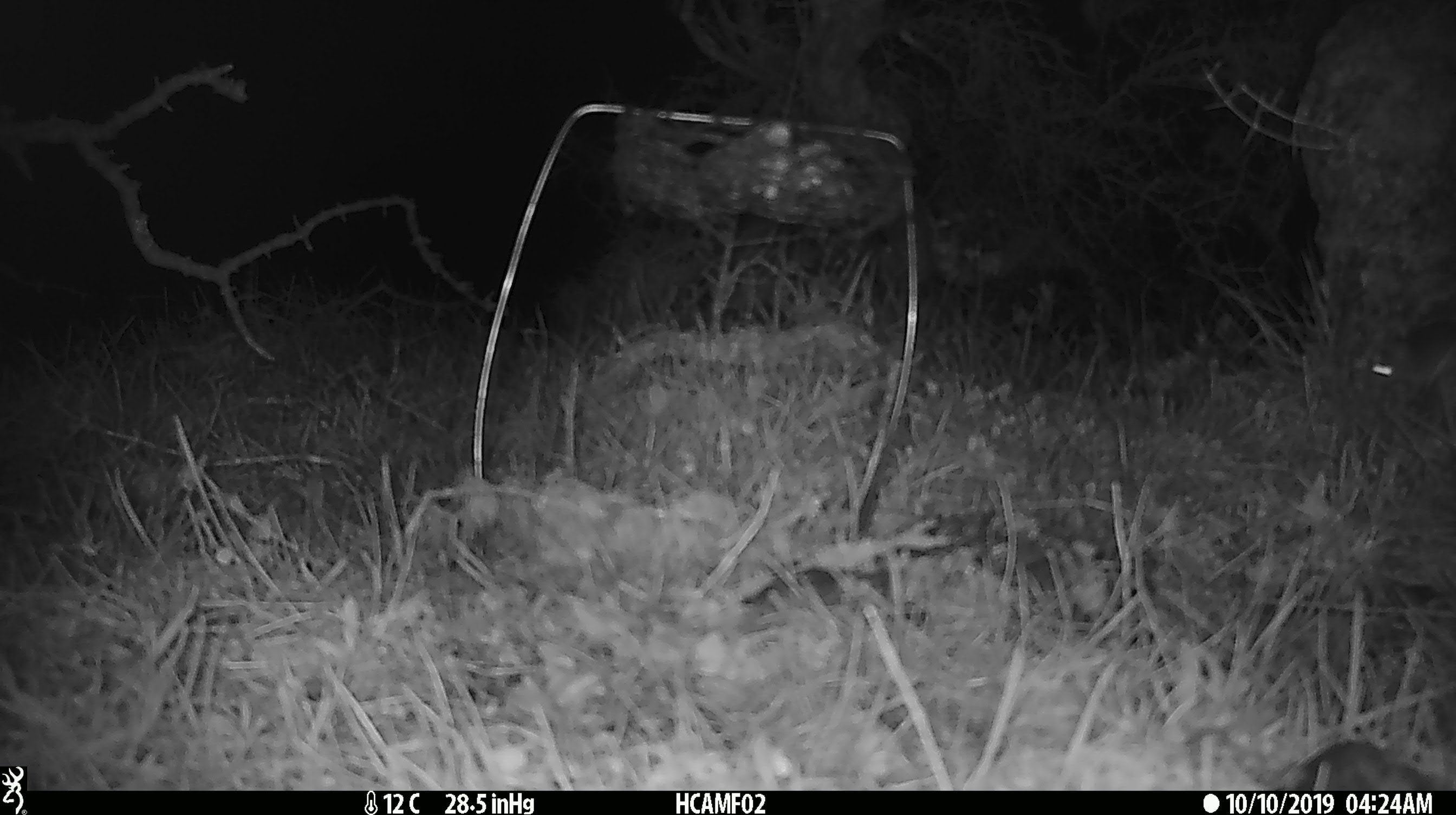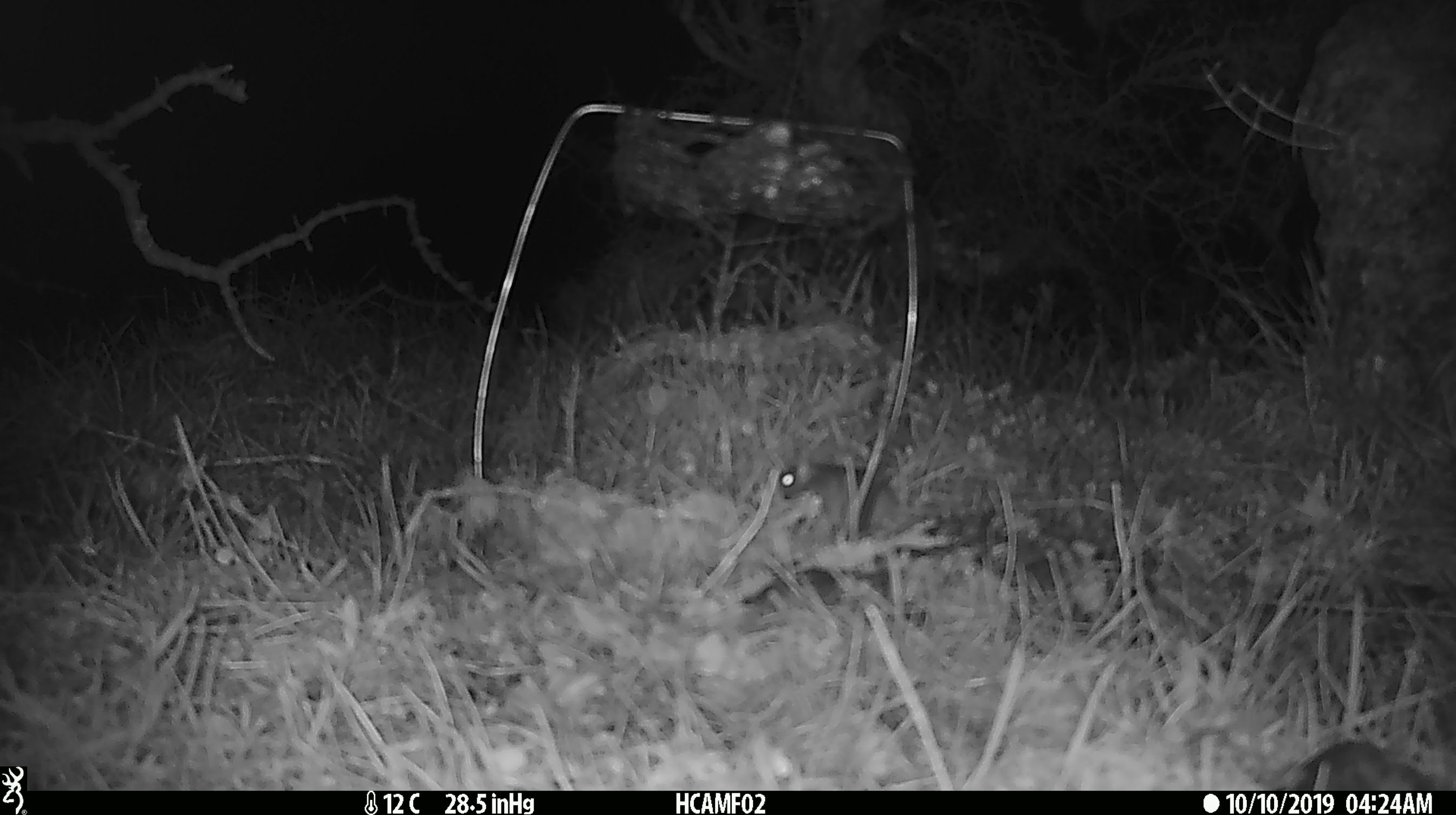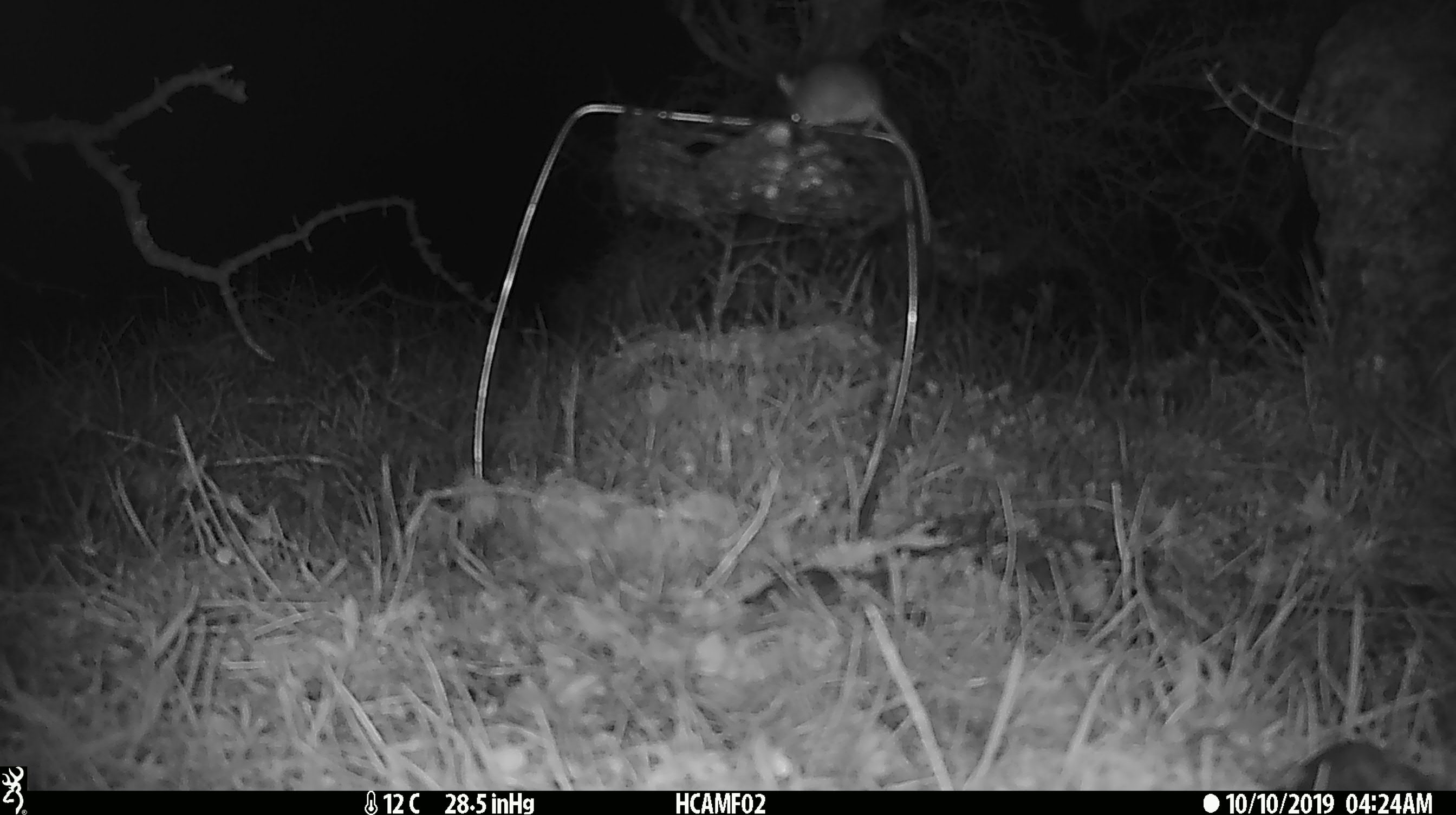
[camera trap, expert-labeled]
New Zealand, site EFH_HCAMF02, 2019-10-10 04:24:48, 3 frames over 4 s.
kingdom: Animalia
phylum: Chordata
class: Mammalia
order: Rodentia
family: Muridae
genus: Mus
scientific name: Mus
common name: mouse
Mouse (Mus).